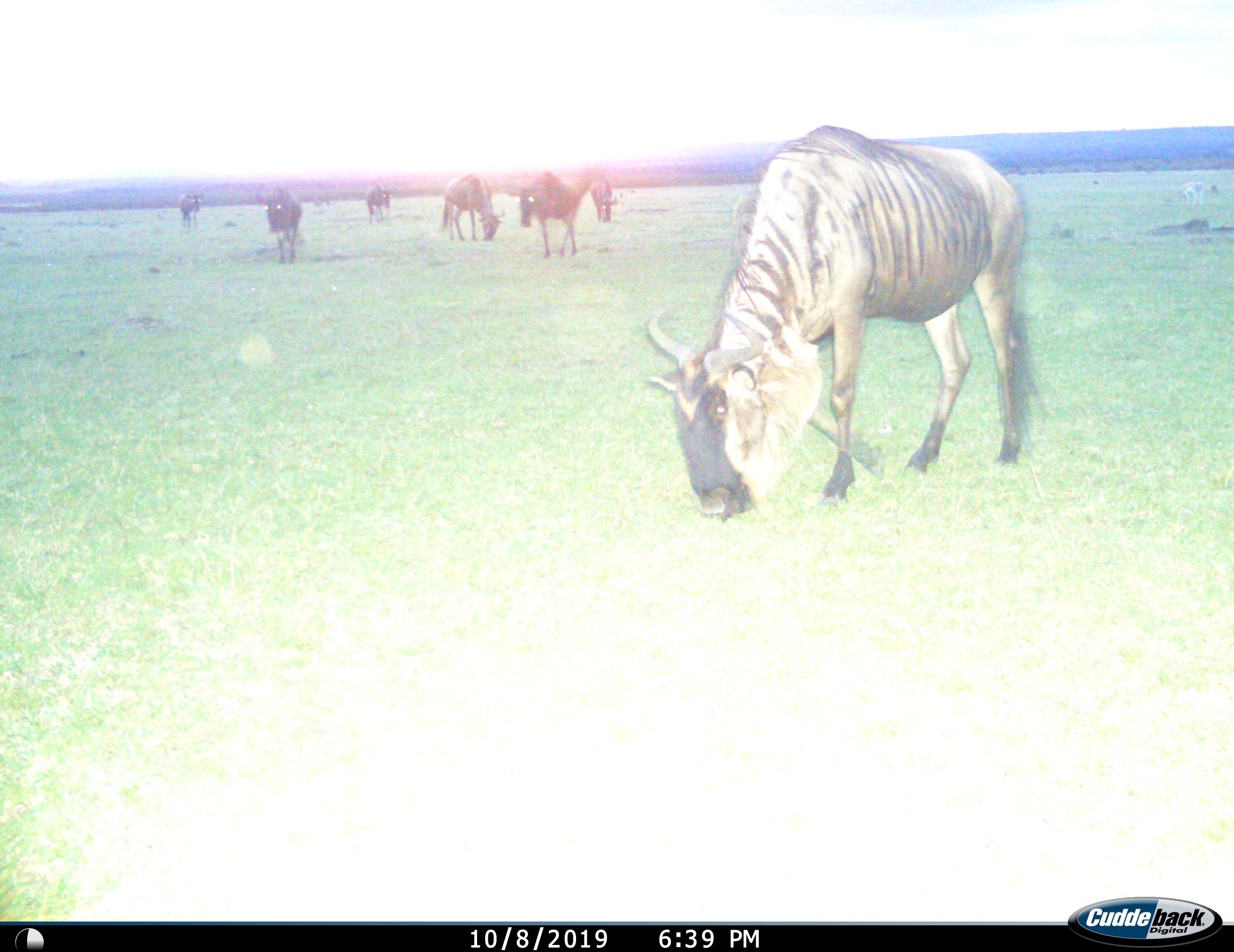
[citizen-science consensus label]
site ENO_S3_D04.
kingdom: Animalia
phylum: Chordata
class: Mammalia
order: Artiodactyla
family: Bovidae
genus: Connochaetes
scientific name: Connochaetes taurinus taurinus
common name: blue wildebeest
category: wildebeestblue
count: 7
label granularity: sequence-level